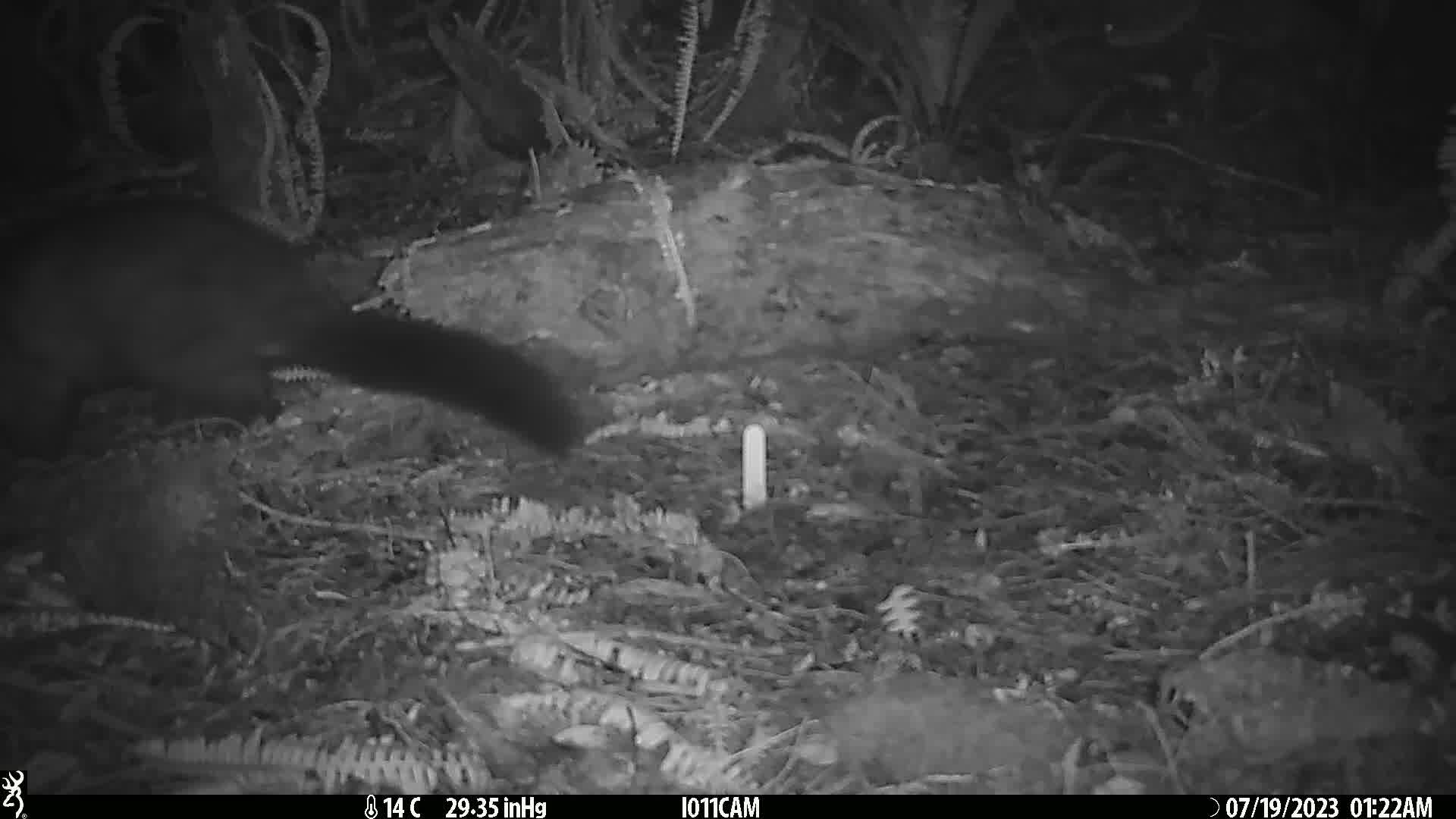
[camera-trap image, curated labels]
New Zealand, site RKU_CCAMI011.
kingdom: Animalia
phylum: Chordata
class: Mammalia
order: Diprotodontia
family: Phalangeridae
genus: Trichosurus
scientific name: Trichosurus vulpecula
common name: common brushtail possum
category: possum